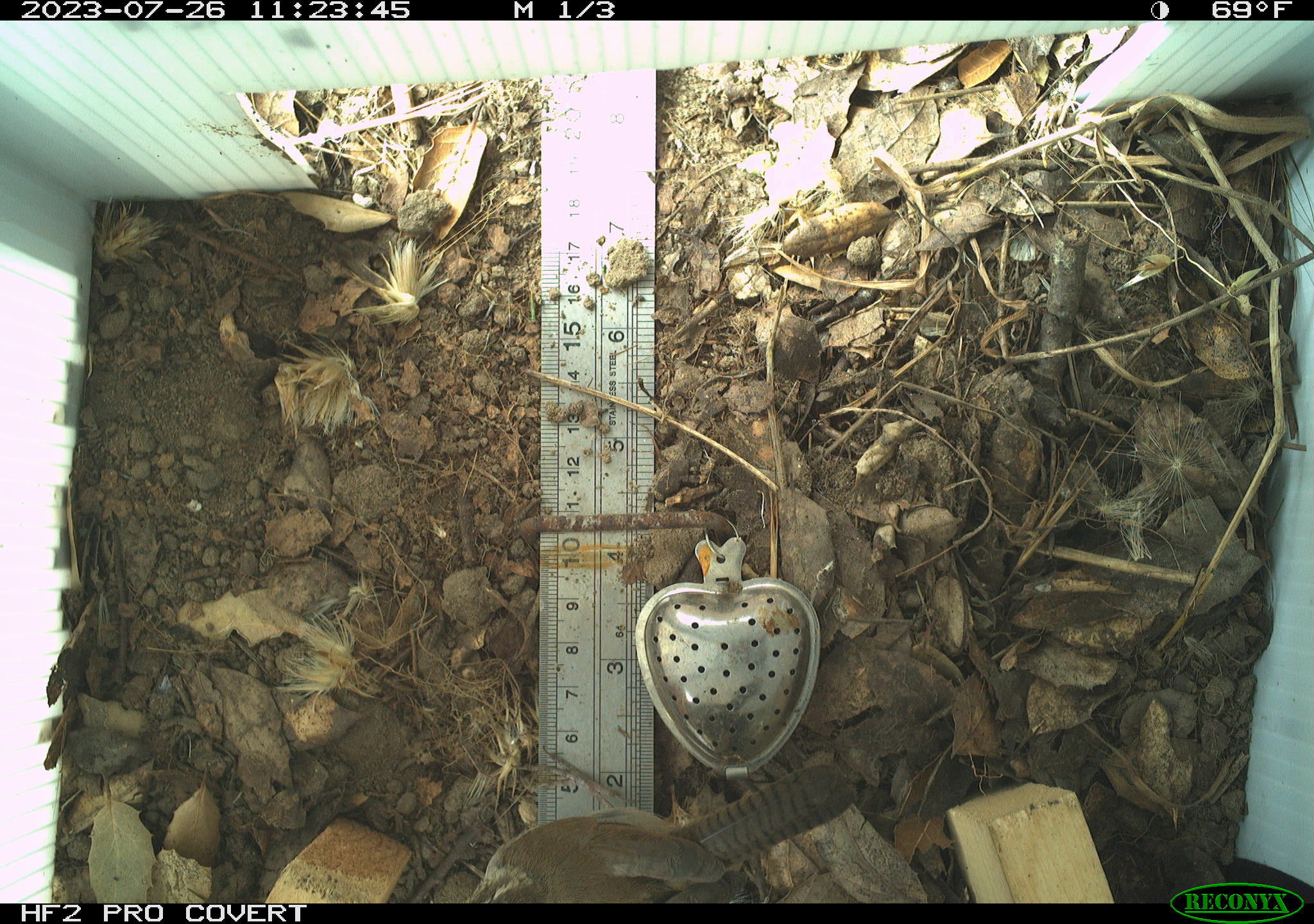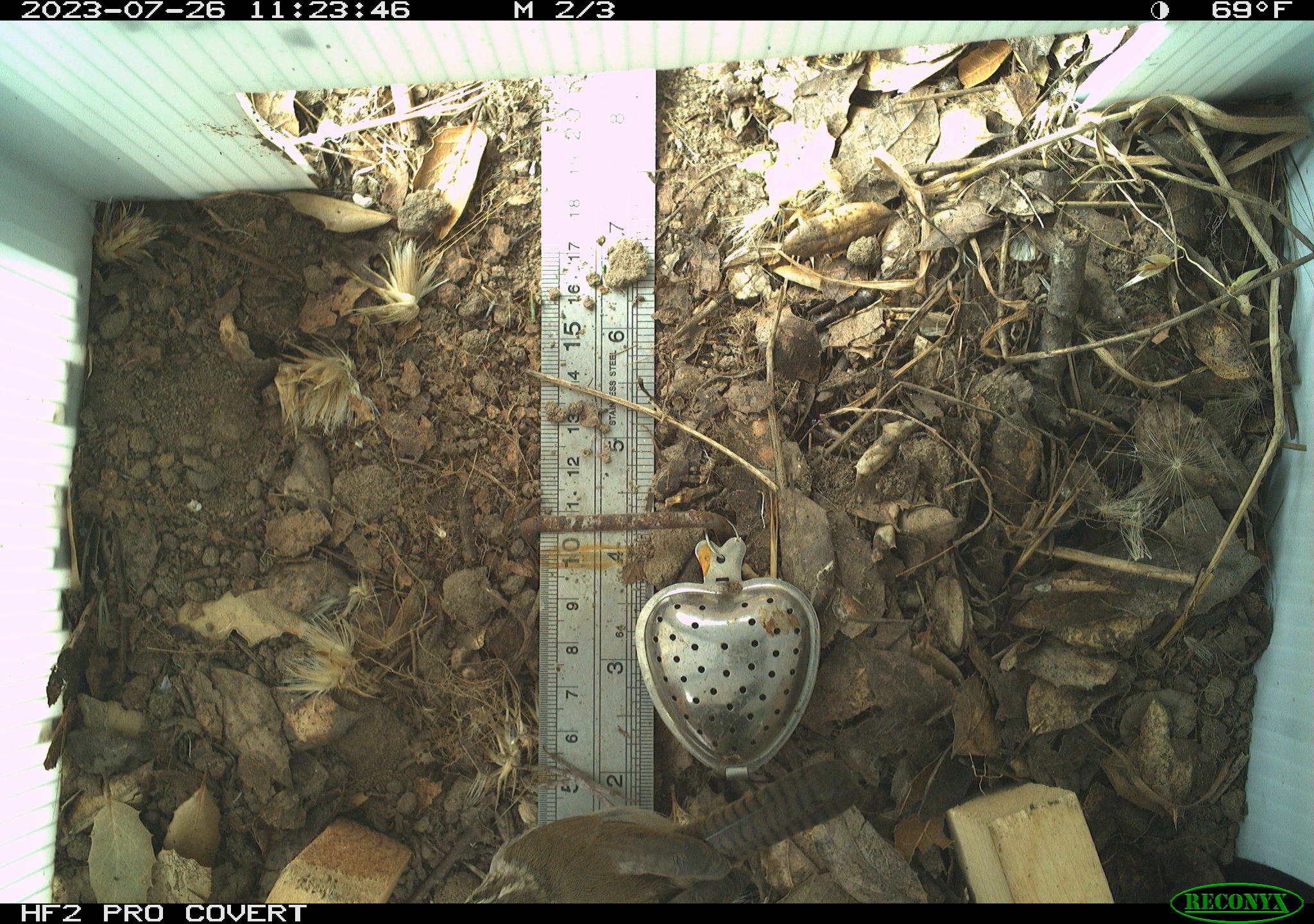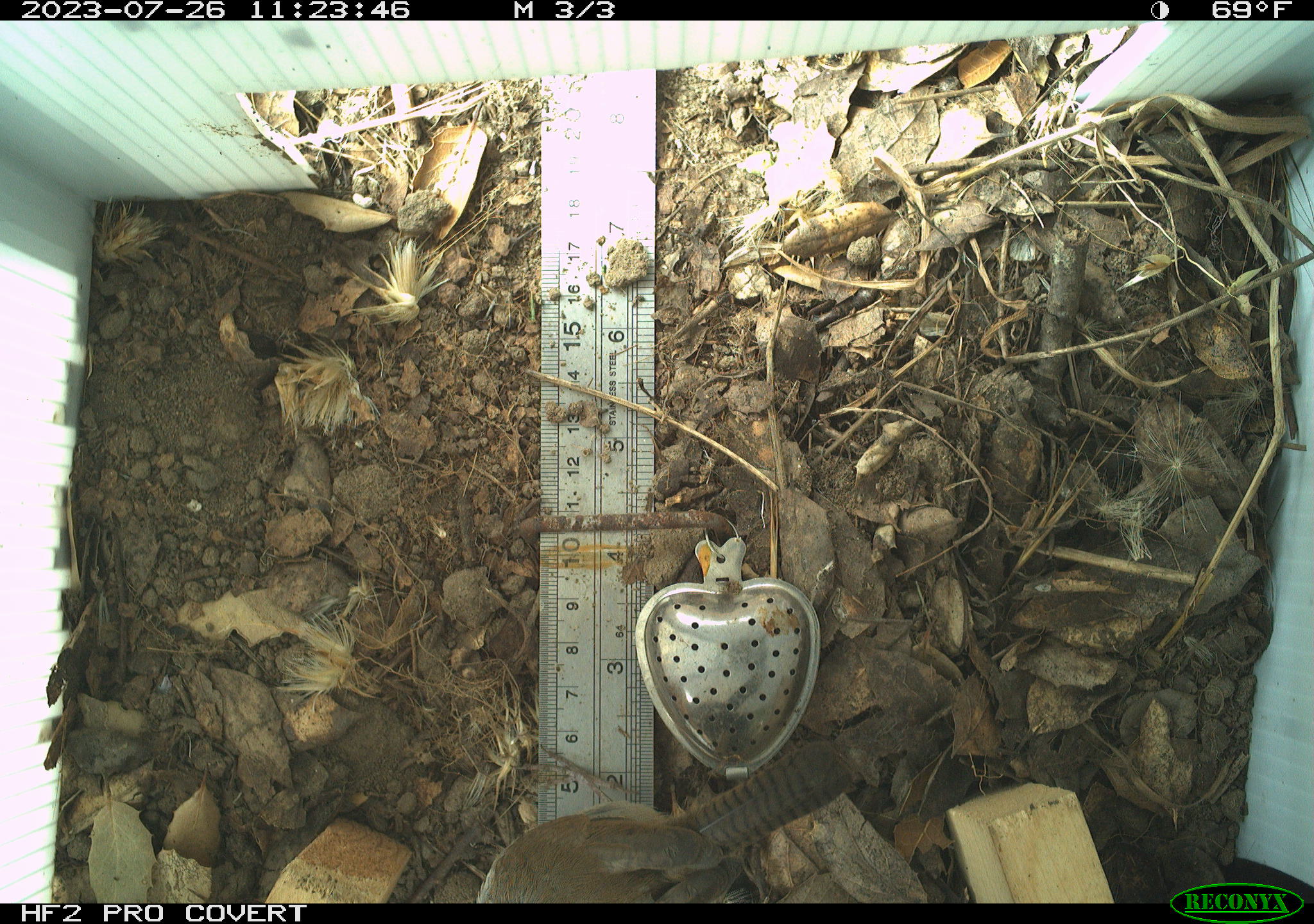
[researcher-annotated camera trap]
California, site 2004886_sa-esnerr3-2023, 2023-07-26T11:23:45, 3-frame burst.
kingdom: Animalia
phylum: Chordata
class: Aves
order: Passeriformes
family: Troglodytidae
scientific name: Troglodytidae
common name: wren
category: troglodytidae family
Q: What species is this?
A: Troglodytidae family (wren) (Troglodytidae).